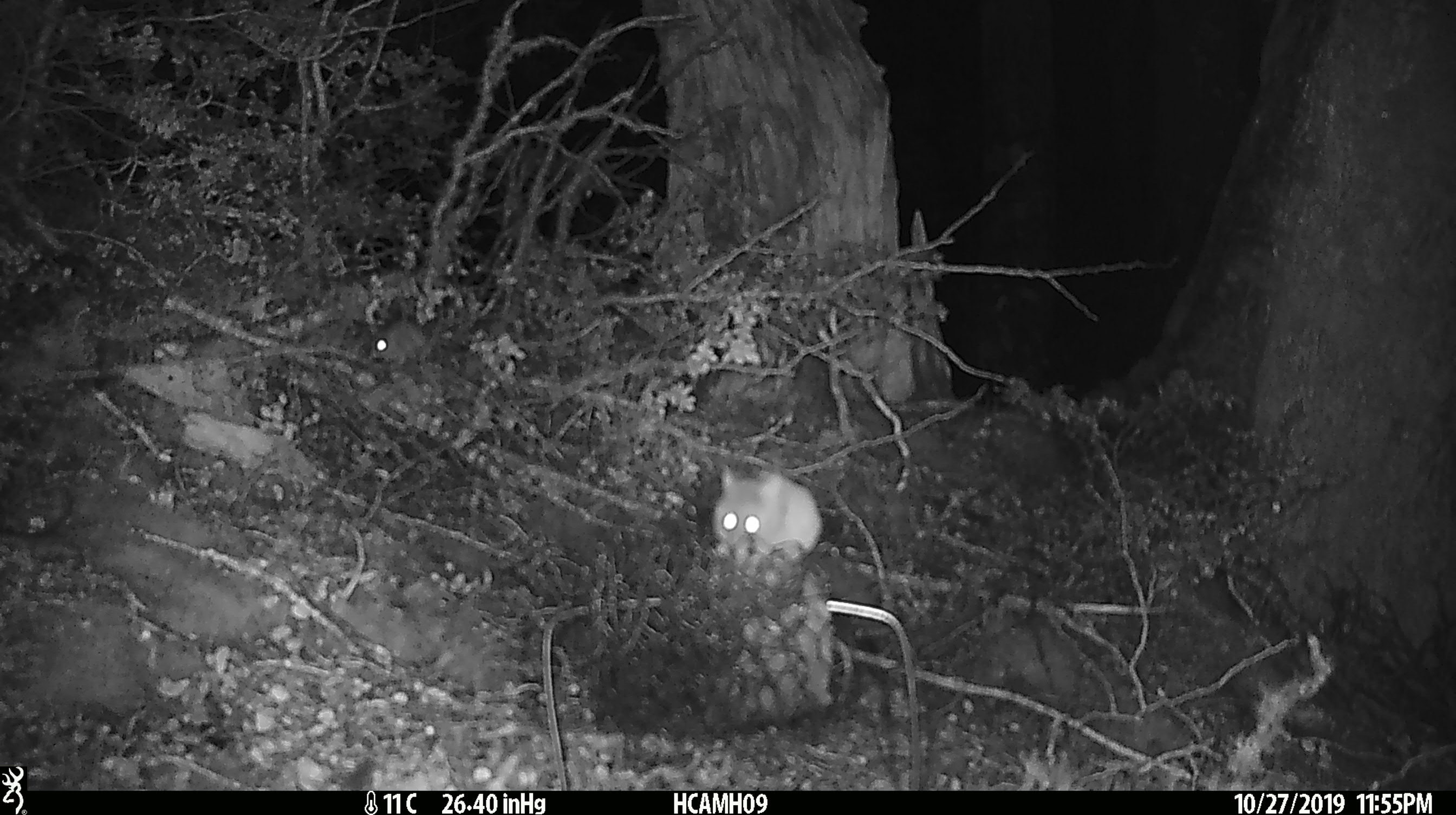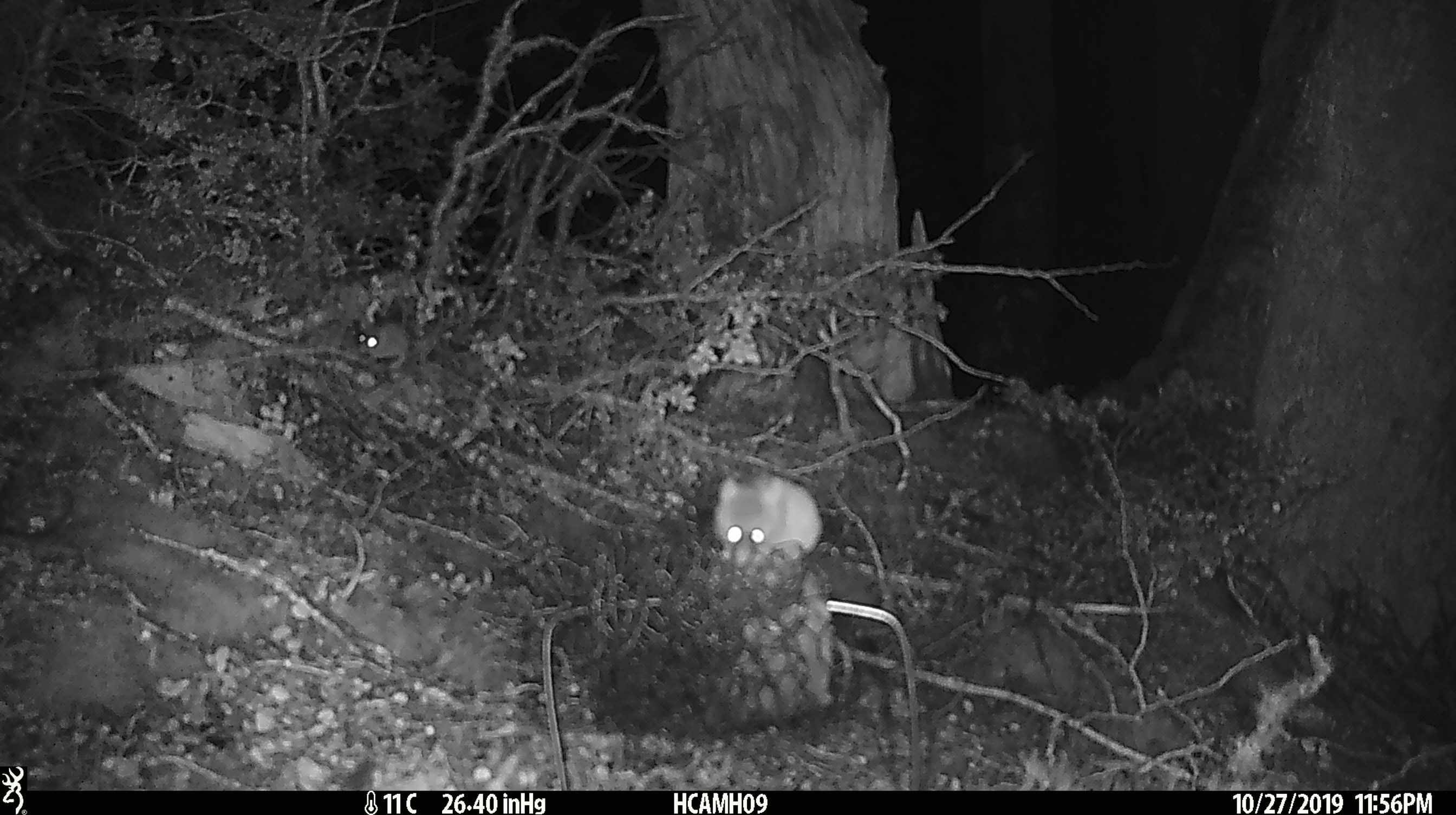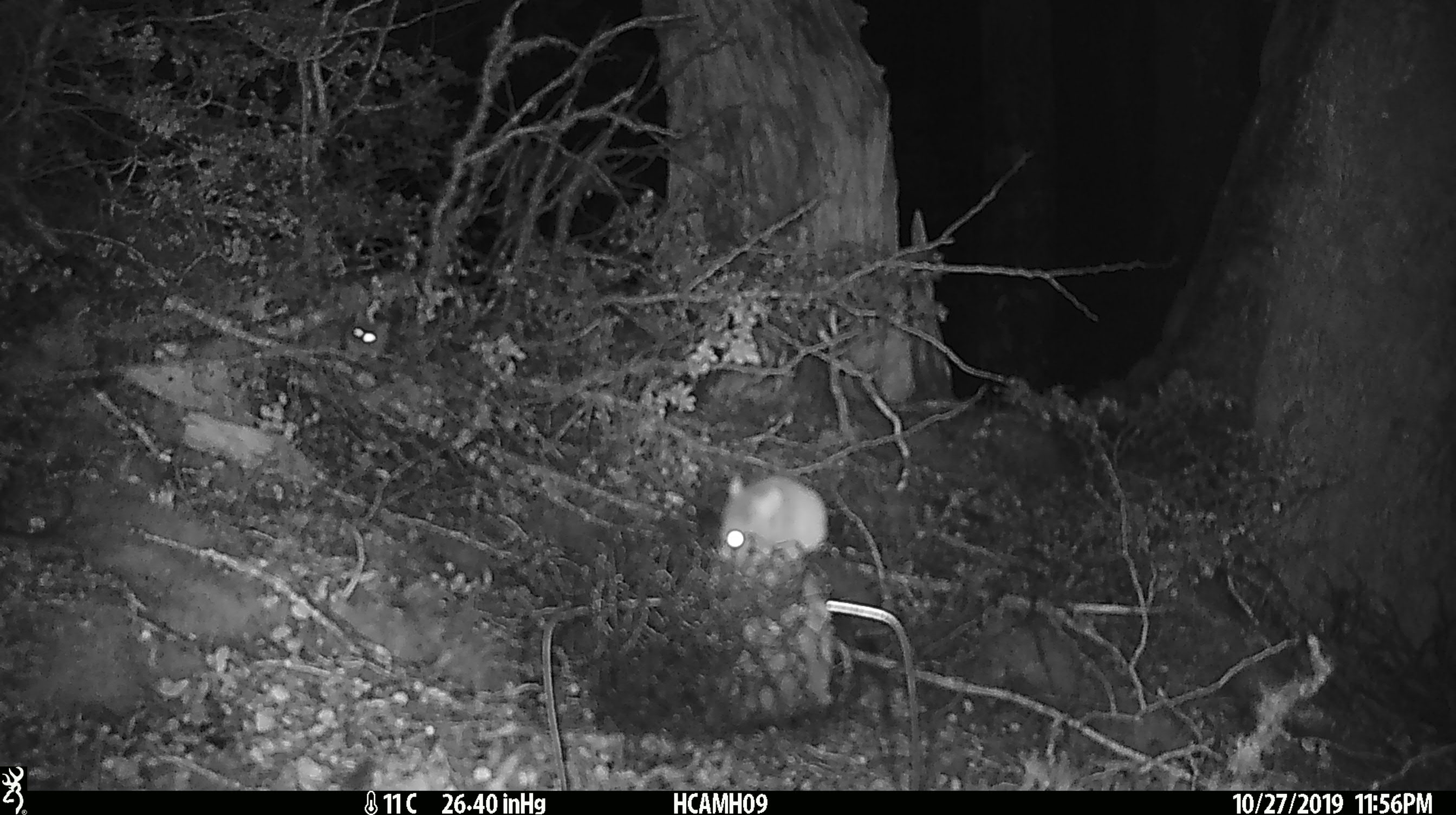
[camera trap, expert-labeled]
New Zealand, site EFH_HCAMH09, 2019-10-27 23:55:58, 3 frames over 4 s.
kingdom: Animalia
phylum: Chordata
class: Mammalia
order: Rodentia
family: Muridae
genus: Mus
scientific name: Mus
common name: mouse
Mouse (Mus).